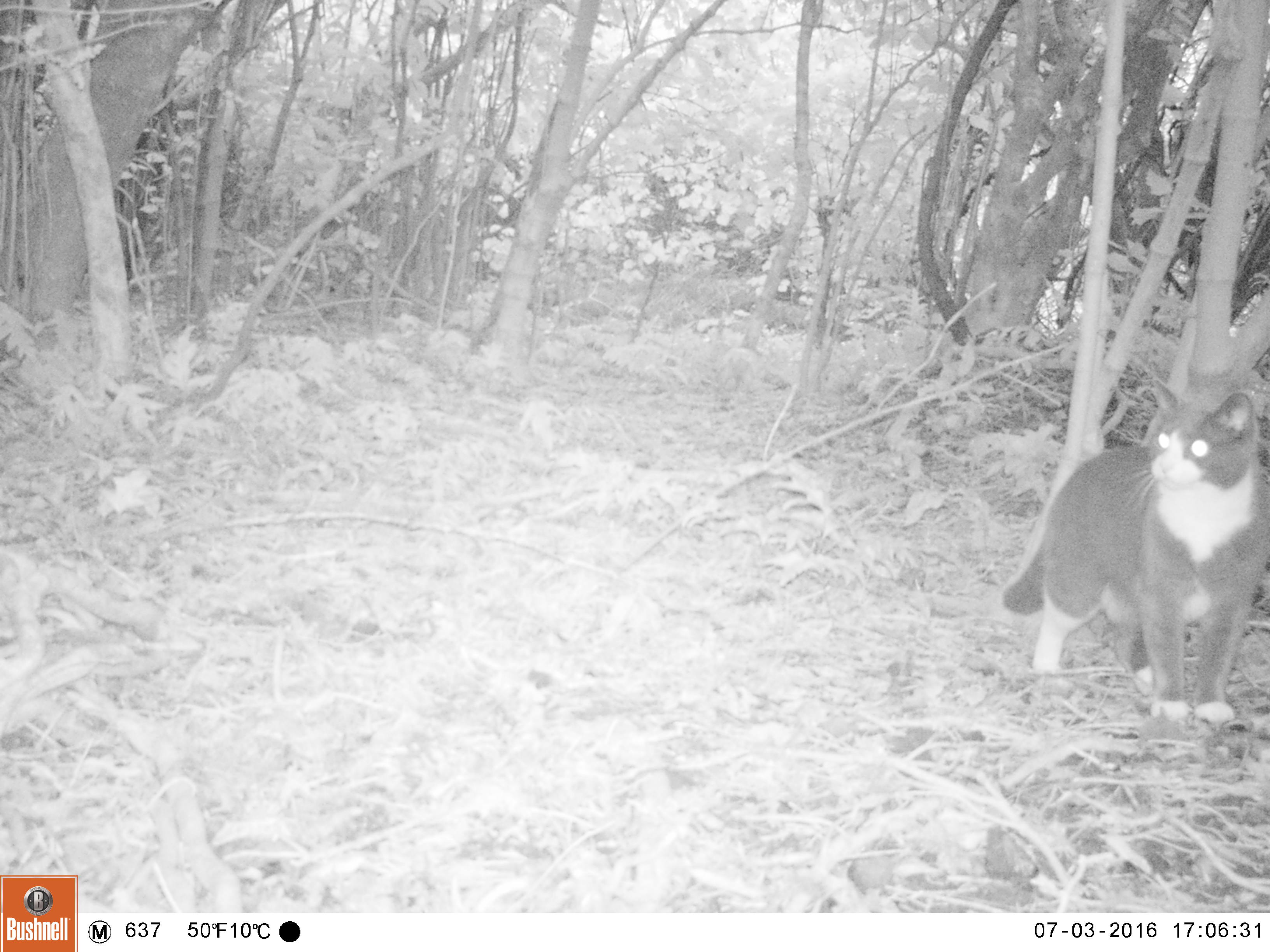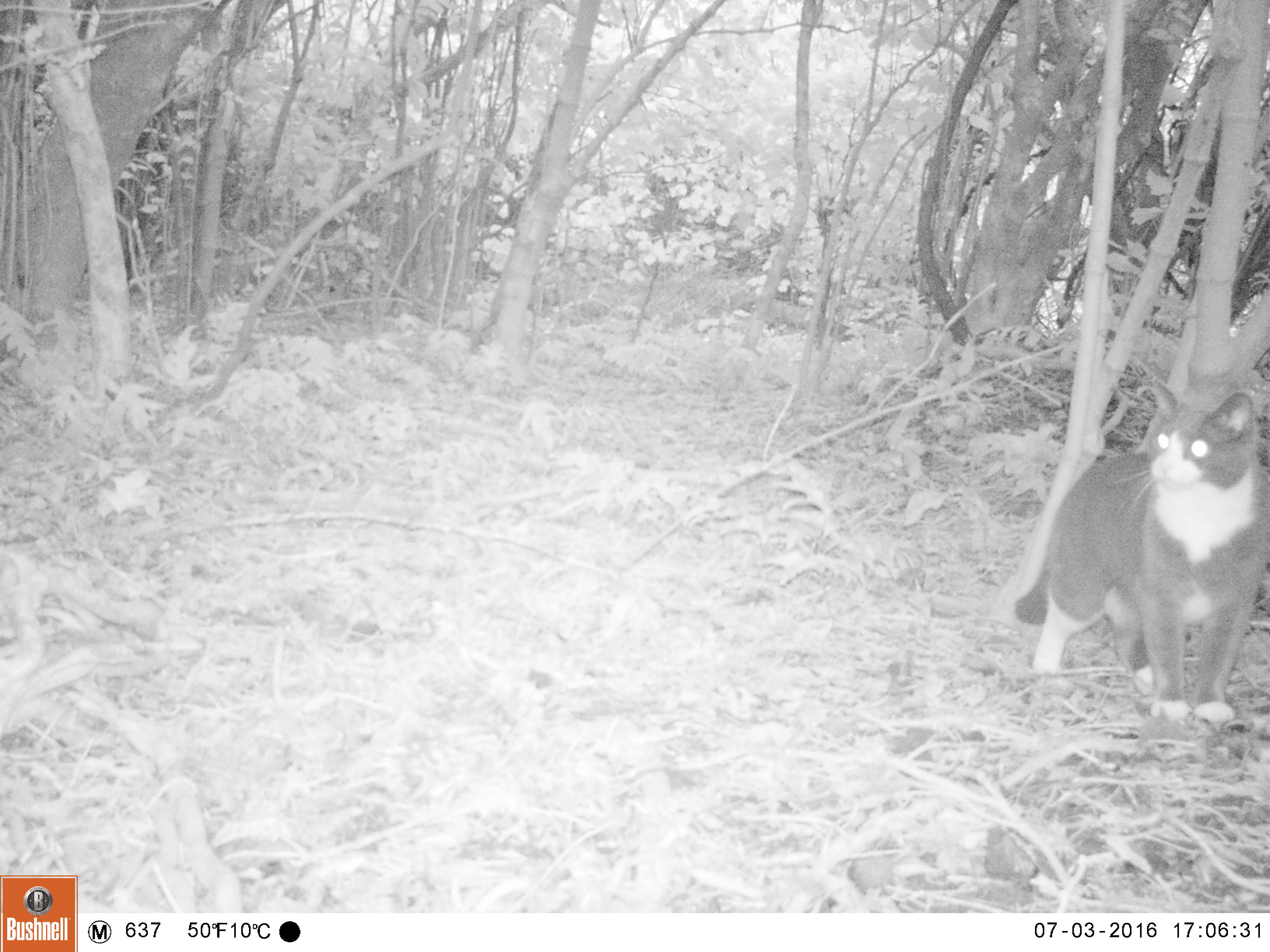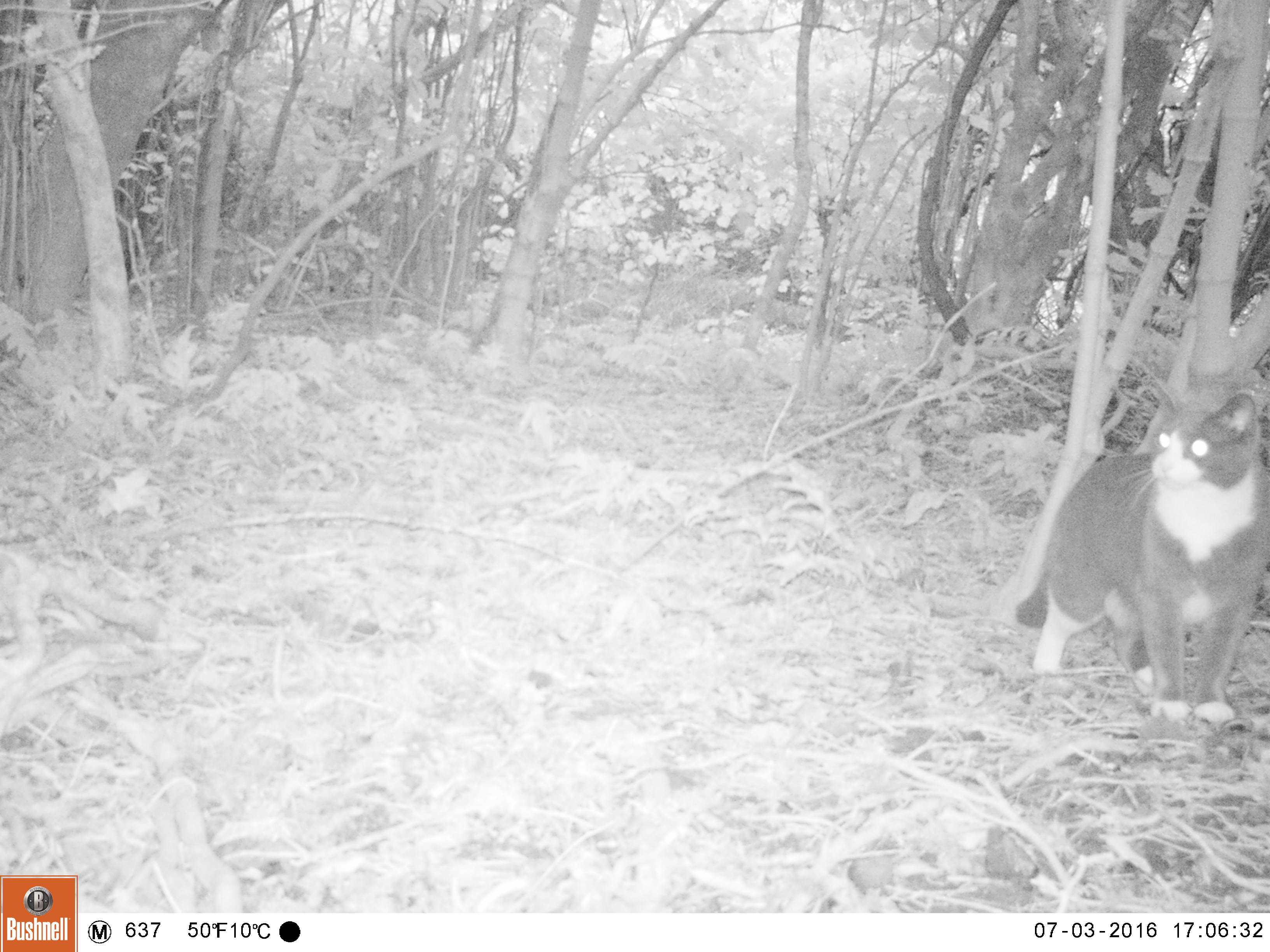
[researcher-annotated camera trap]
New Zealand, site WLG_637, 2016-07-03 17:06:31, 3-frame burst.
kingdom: Animalia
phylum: Chordata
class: Mammalia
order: Carnivora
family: Felidae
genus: Felis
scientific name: Felis catus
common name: domestic cat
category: cat